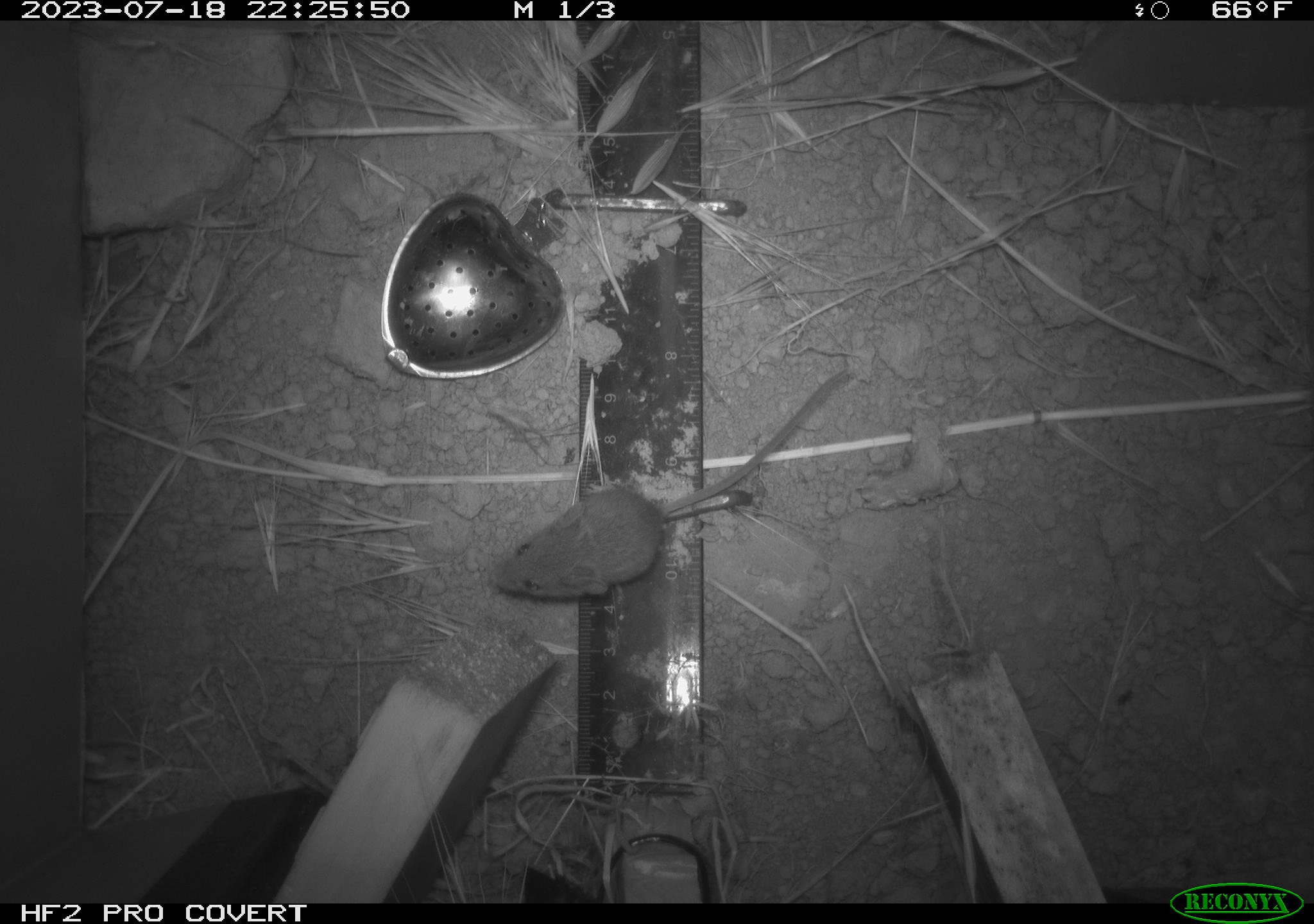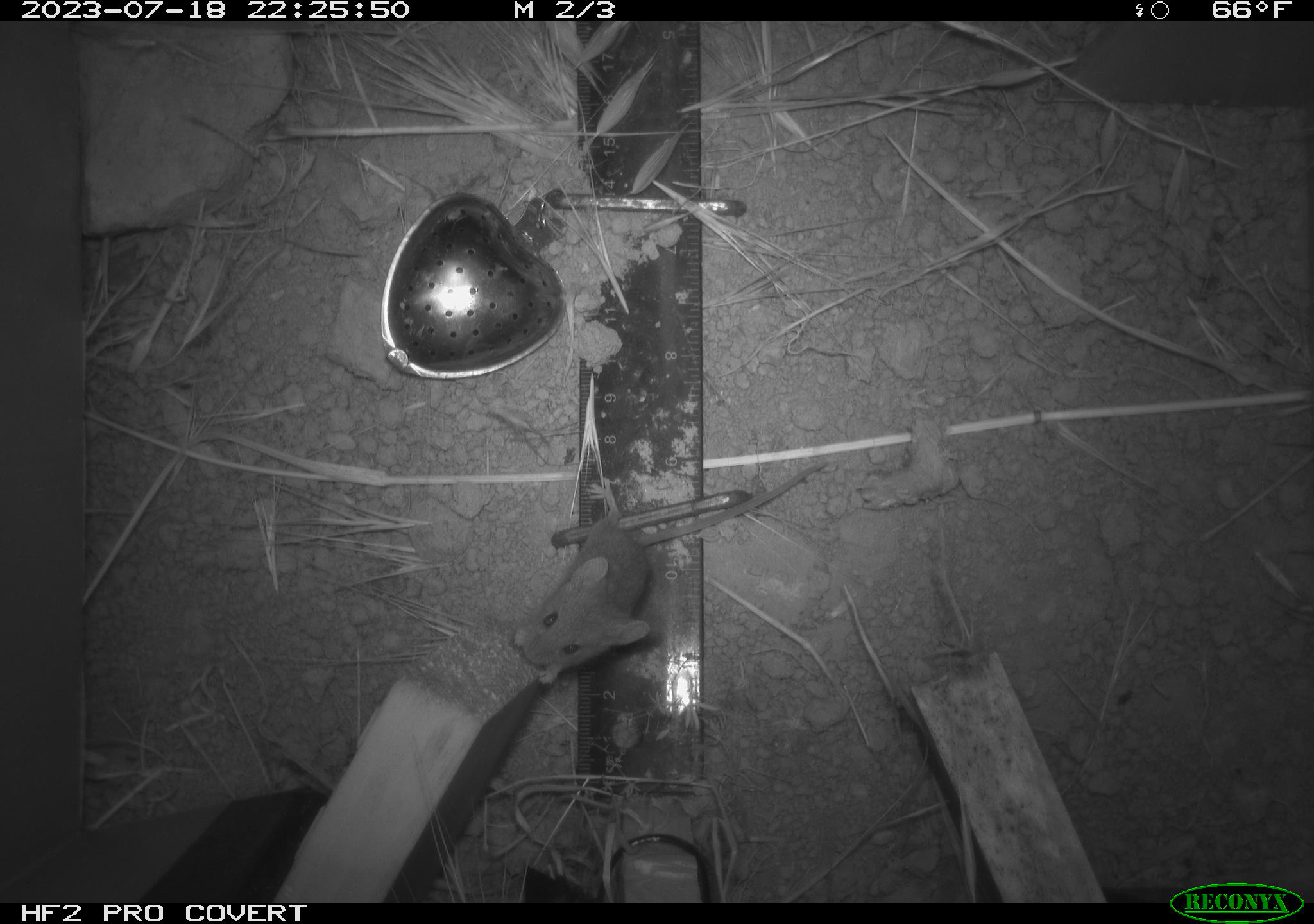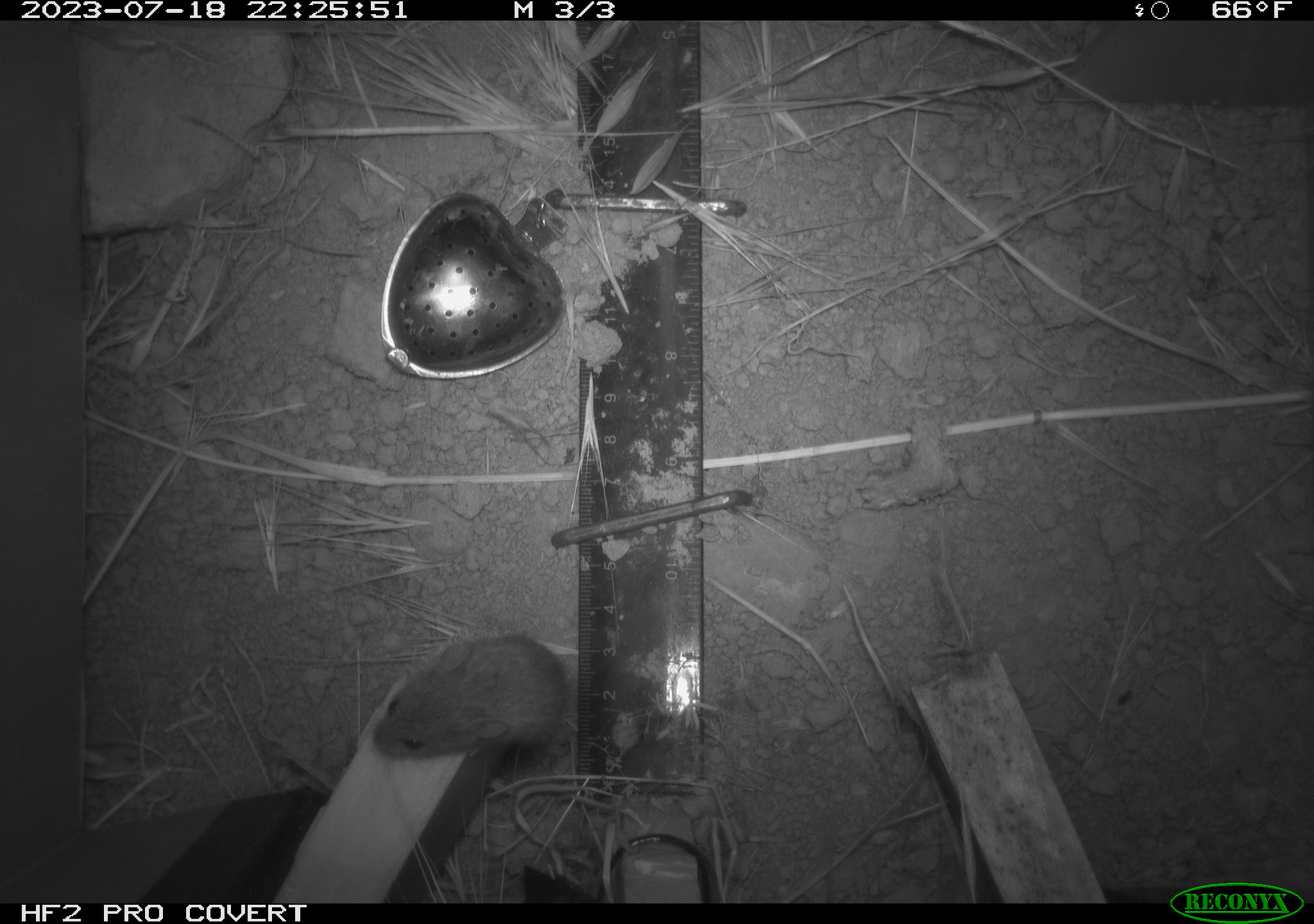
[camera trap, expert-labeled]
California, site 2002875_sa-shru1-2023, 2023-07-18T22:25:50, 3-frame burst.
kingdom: Animalia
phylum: Chordata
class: Mammalia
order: Rodentia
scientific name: Rodentia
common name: mouse species